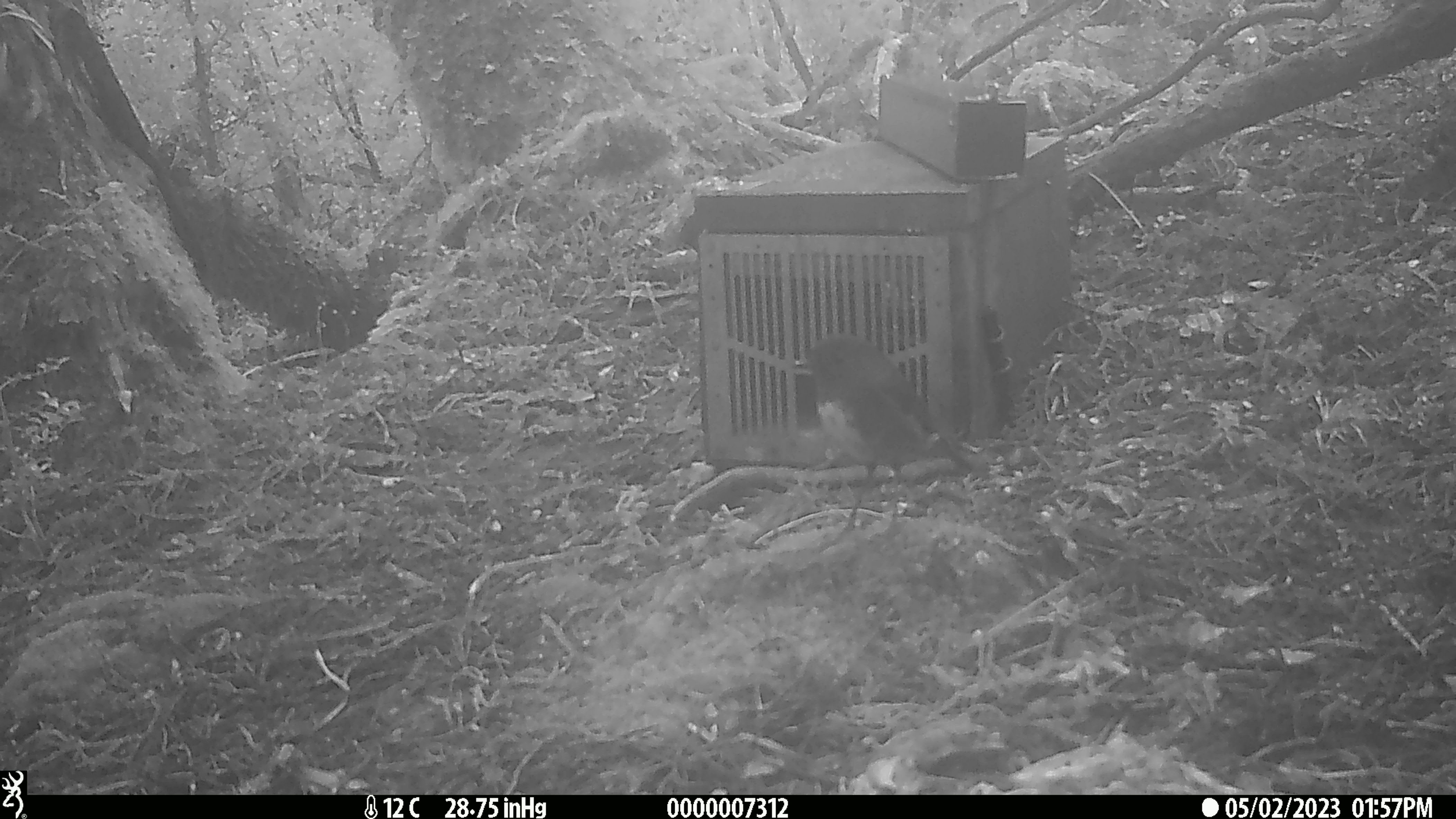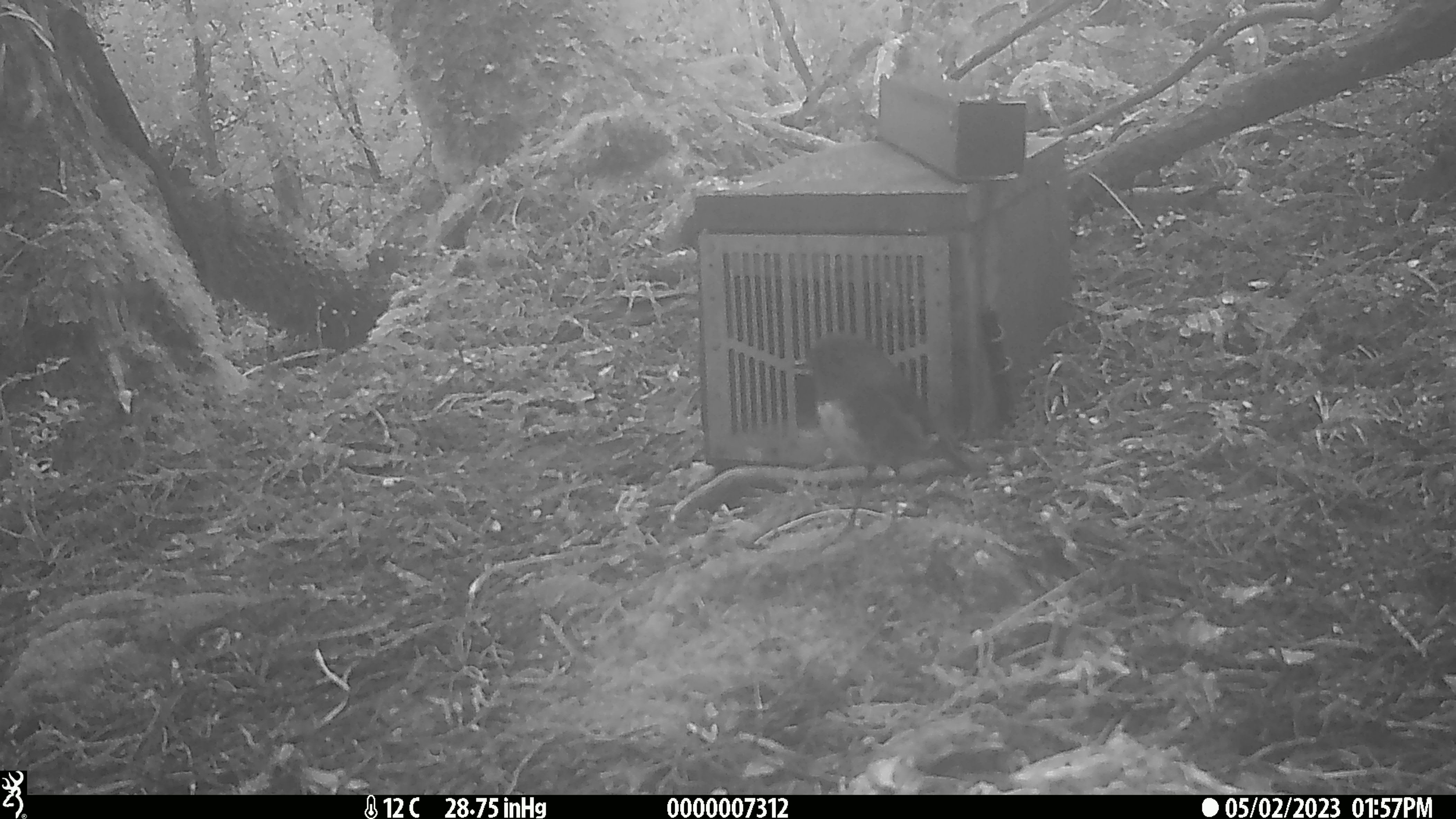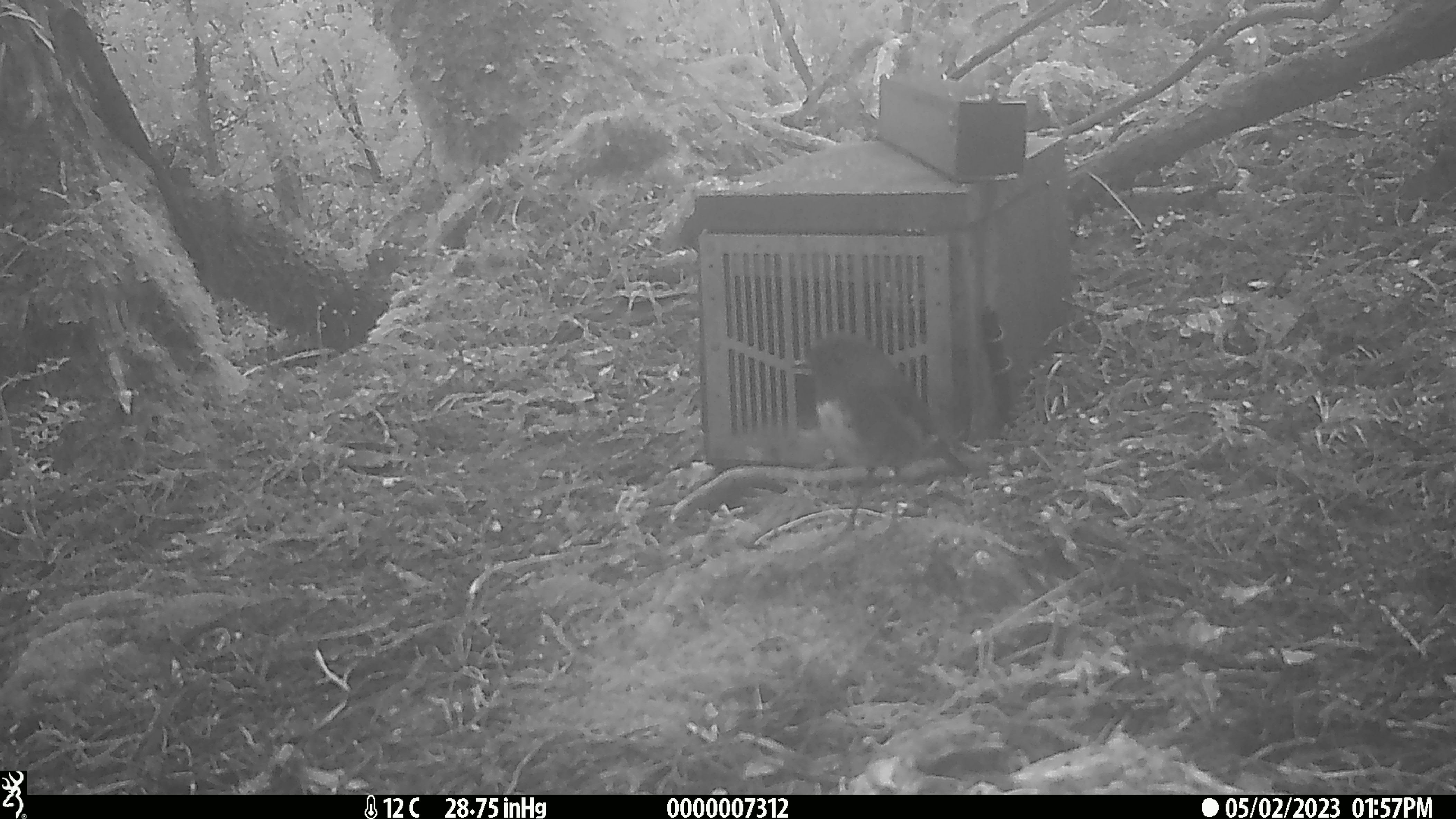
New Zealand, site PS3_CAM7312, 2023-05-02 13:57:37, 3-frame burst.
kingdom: Animalia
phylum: Chordata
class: Aves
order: Passeriformes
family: Petroicidae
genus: Petroica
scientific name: Petroica australis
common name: new zealand robin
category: robin